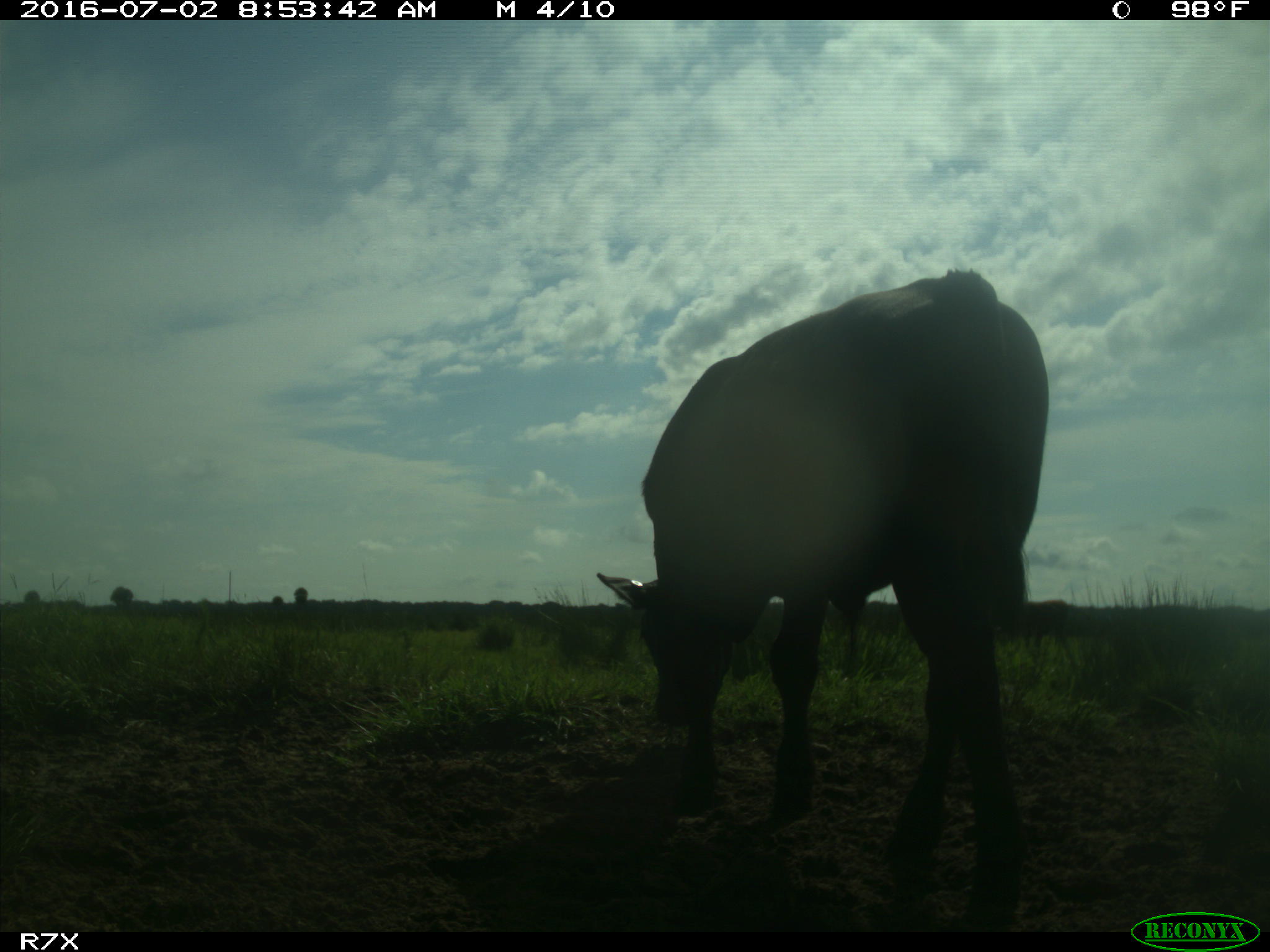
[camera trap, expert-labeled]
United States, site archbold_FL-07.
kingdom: Animalia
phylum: Chordata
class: Mammalia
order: Artiodactyla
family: Bovidae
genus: Bos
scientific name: Bos taurus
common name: domestic cow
Bos taurus (domestic cow).